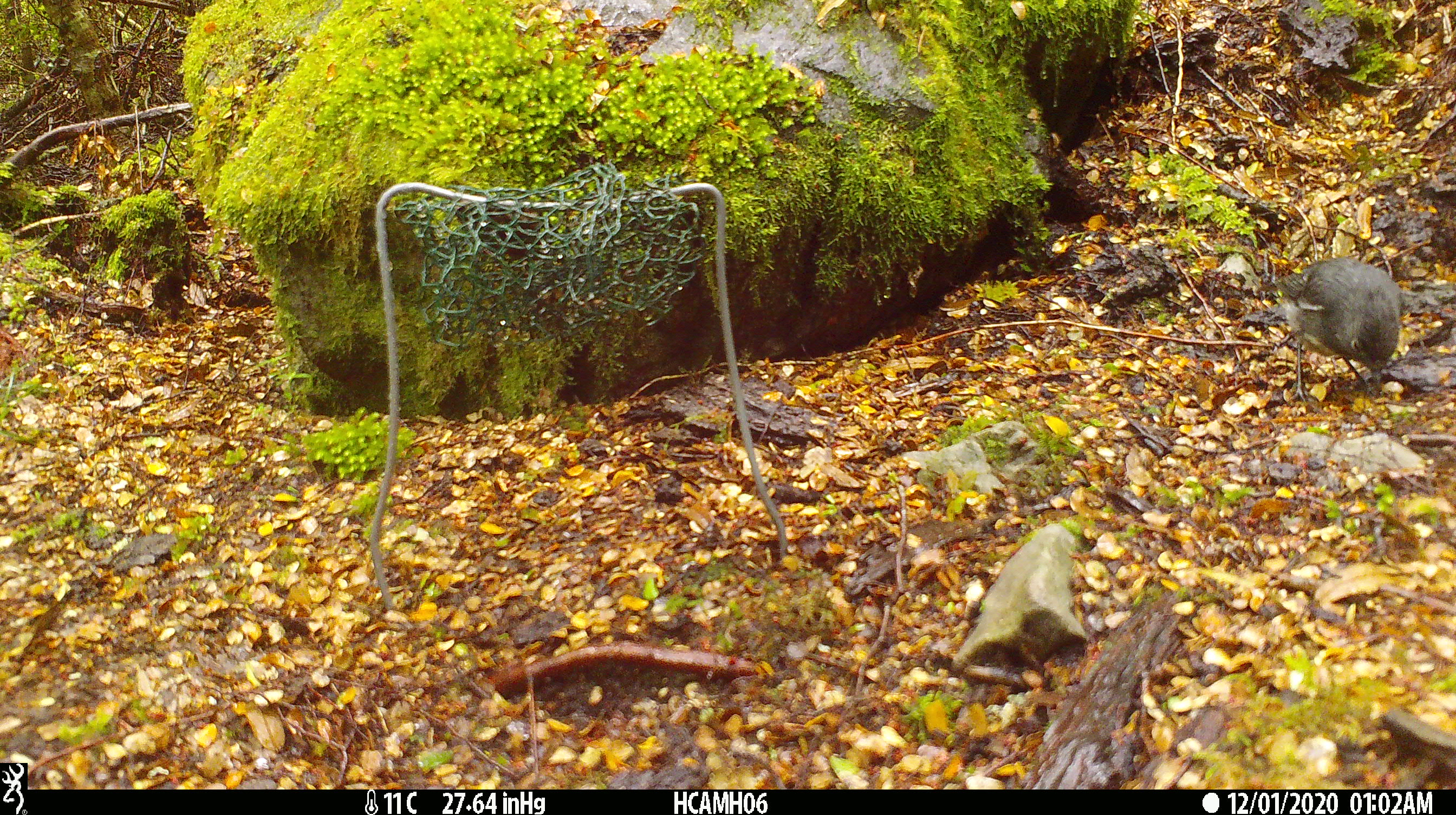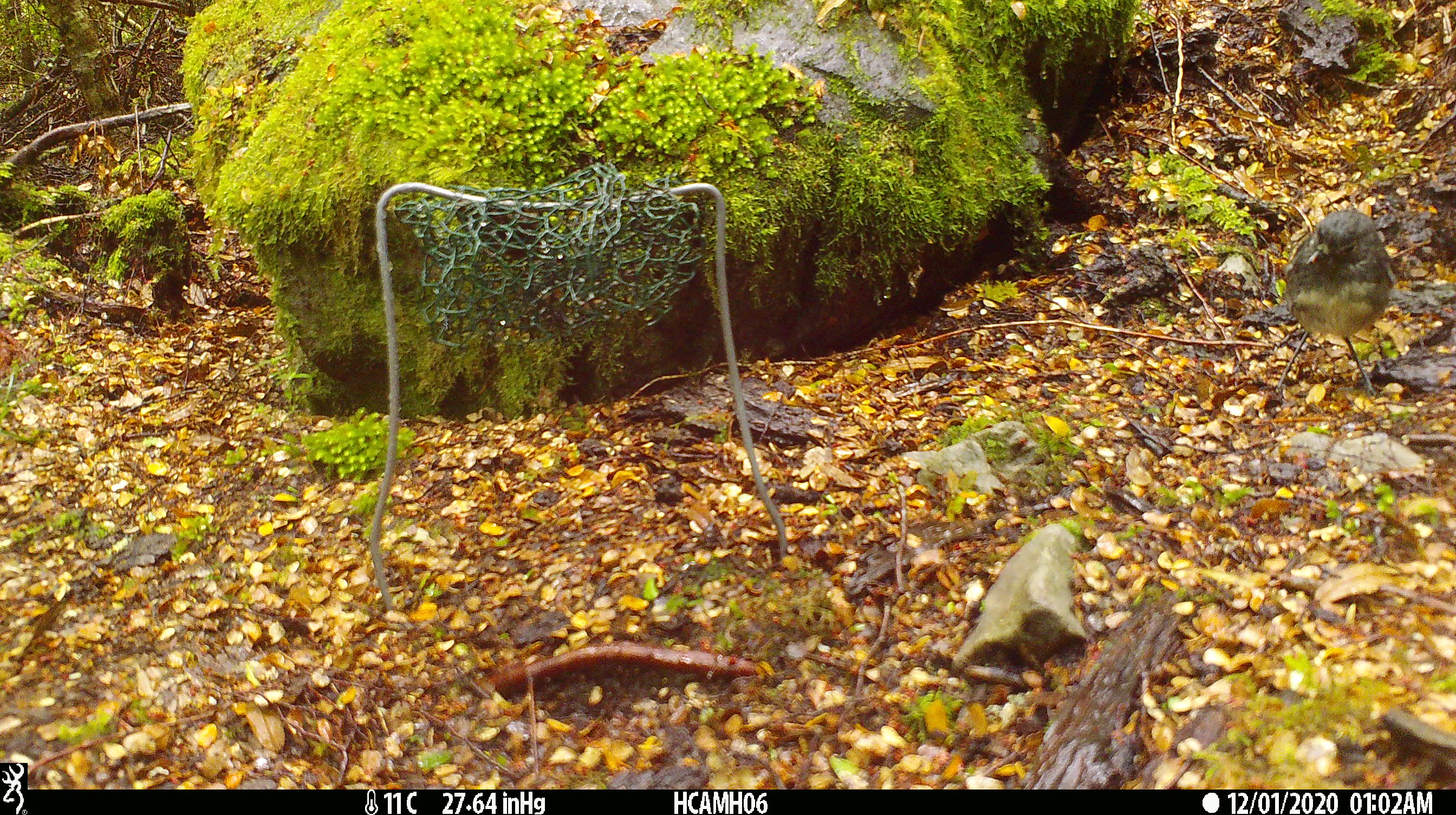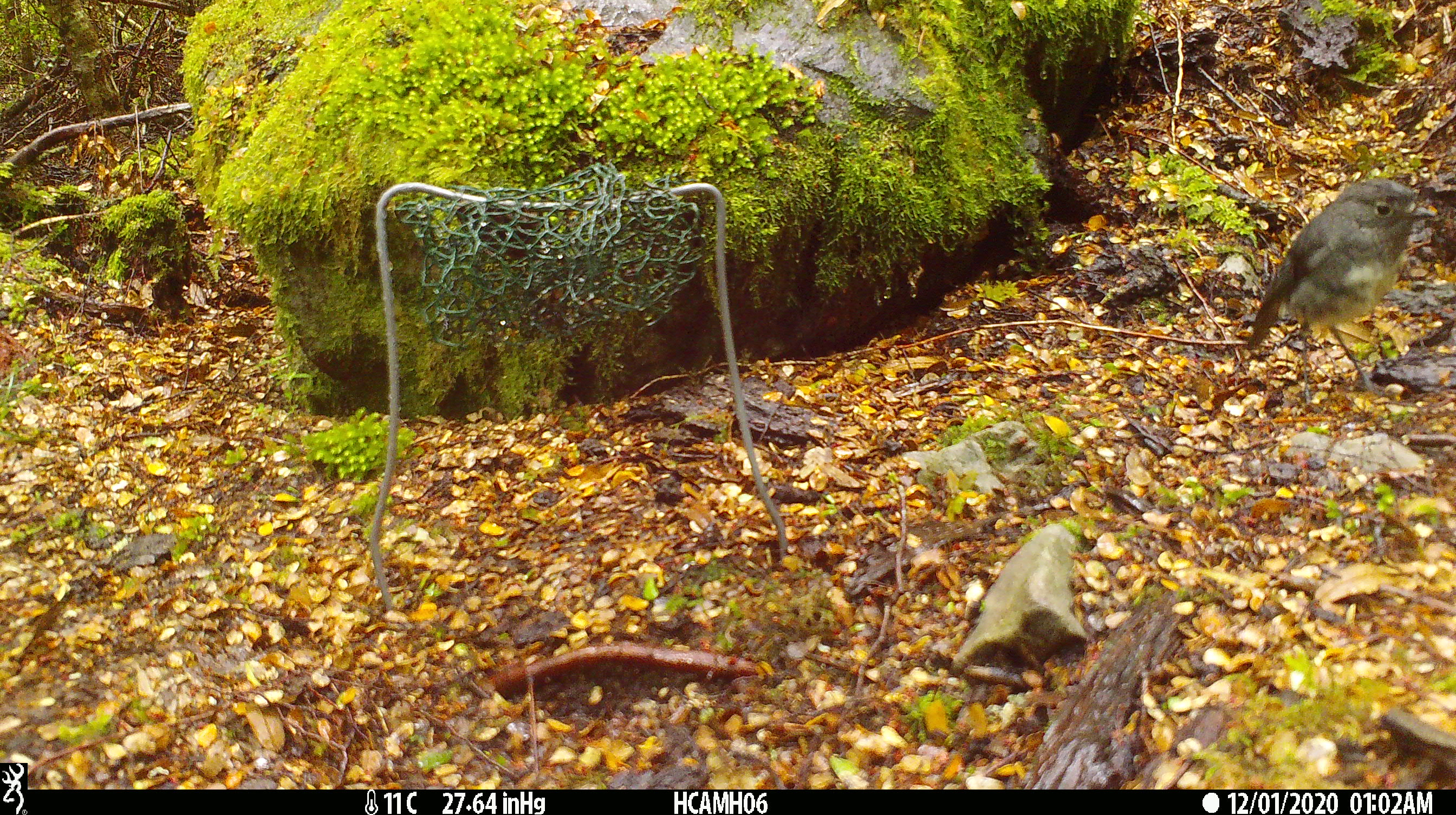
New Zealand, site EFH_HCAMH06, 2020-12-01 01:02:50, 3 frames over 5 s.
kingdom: Animalia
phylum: Chordata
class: Aves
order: Passeriformes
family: Petroicidae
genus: Petroica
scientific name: Petroica australis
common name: new zealand robin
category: robin